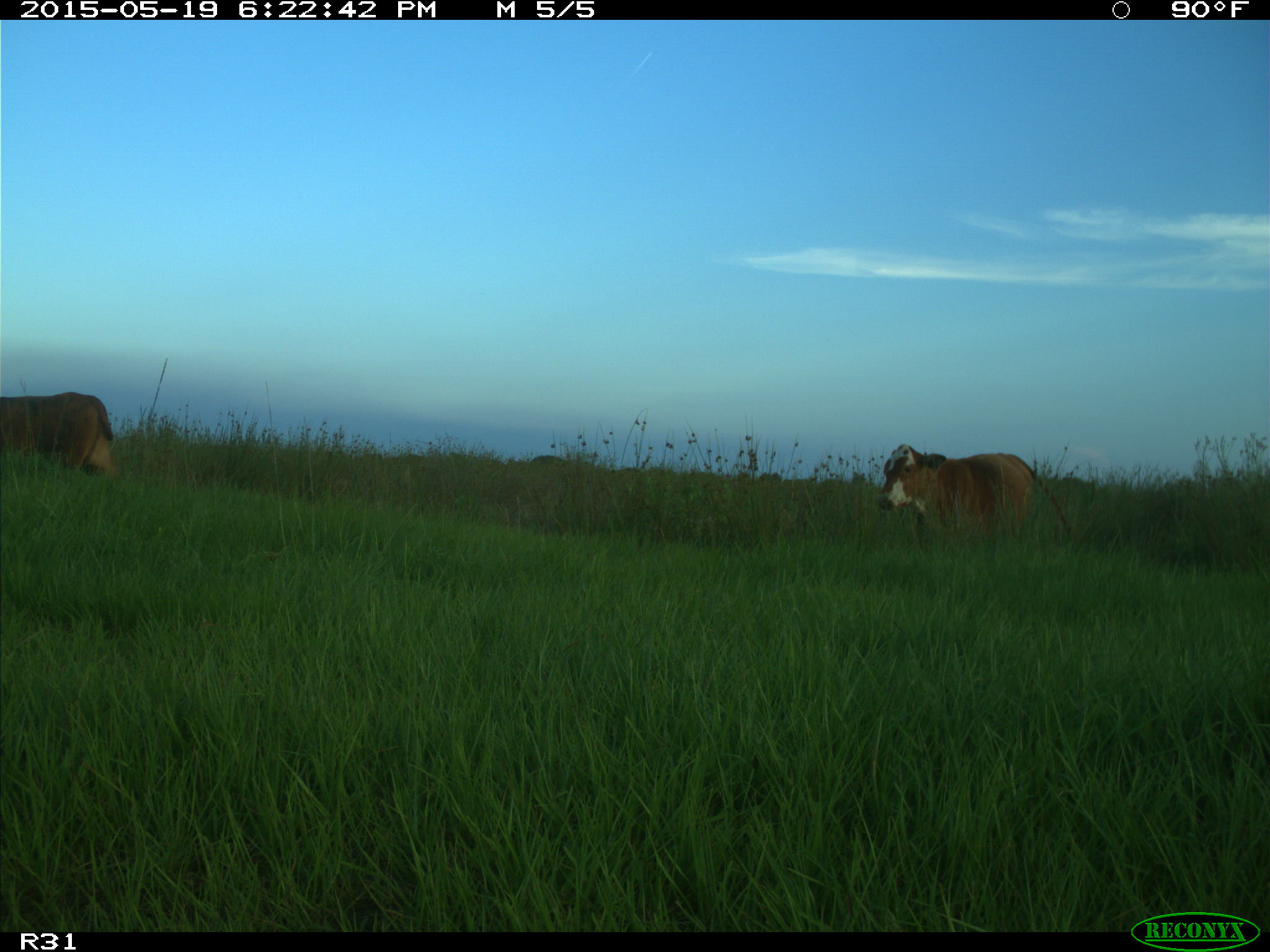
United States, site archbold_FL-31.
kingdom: Animalia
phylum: Chordata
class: Mammalia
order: Artiodactyla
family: Bovidae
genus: Bos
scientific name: Bos taurus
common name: domestic cow